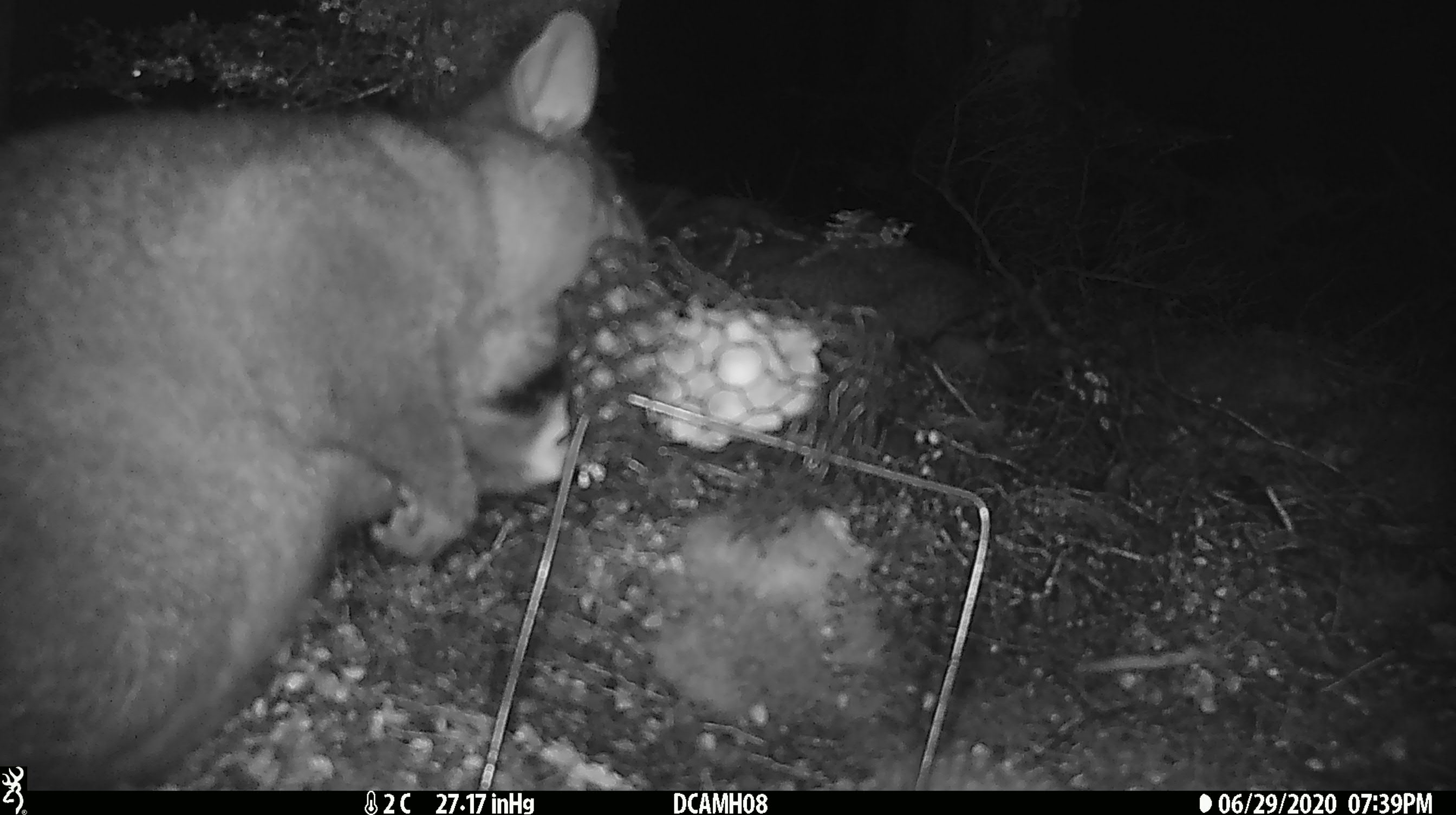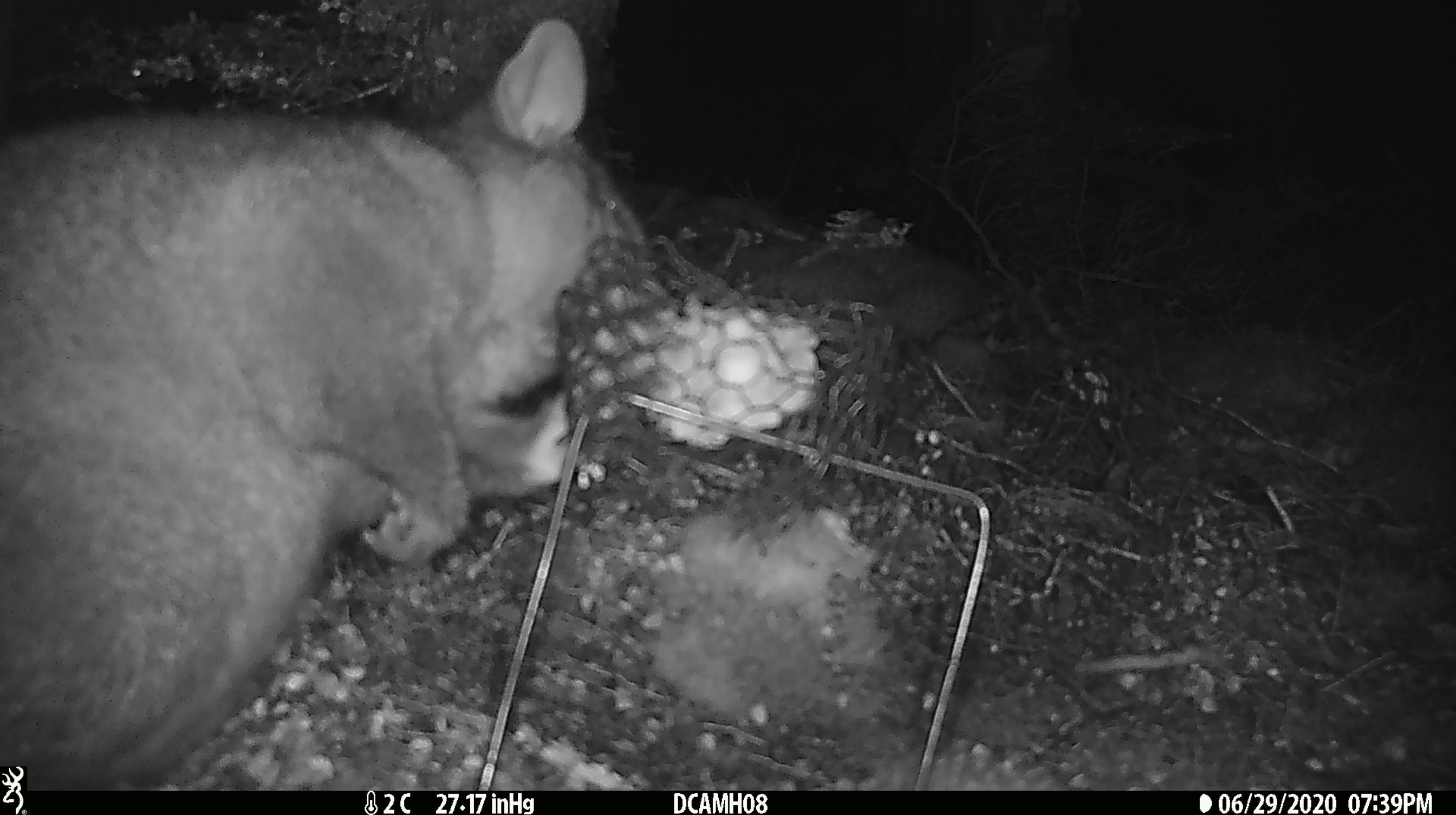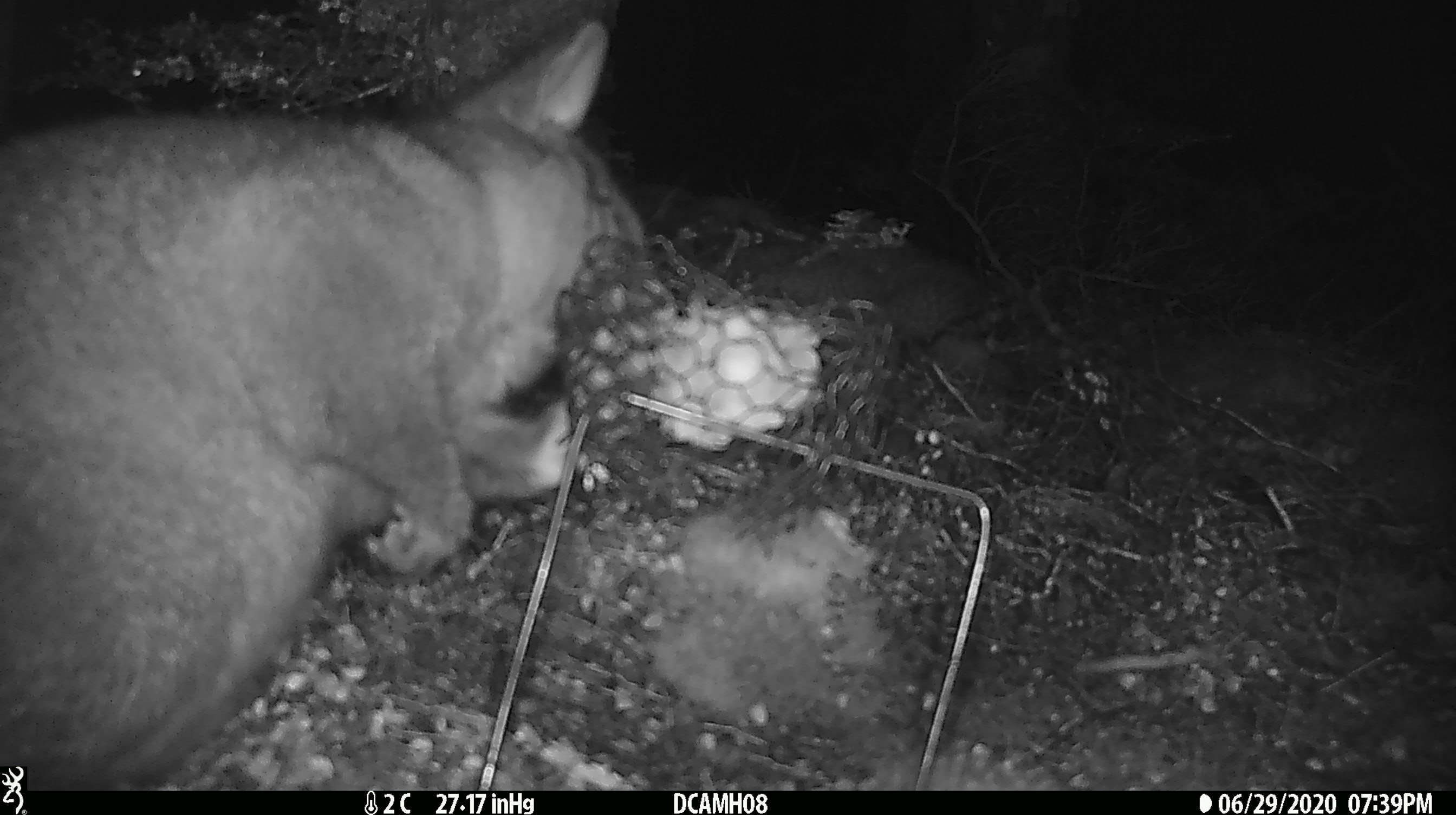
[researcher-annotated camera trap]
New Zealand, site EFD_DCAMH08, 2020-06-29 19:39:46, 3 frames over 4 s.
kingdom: Animalia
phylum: Chordata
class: Mammalia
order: Diprotodontia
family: Phalangeridae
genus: Trichosurus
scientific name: Trichosurus vulpecula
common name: common brushtail possum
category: possum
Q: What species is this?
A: Possum (common brushtail possum) (Trichosurus vulpecula).